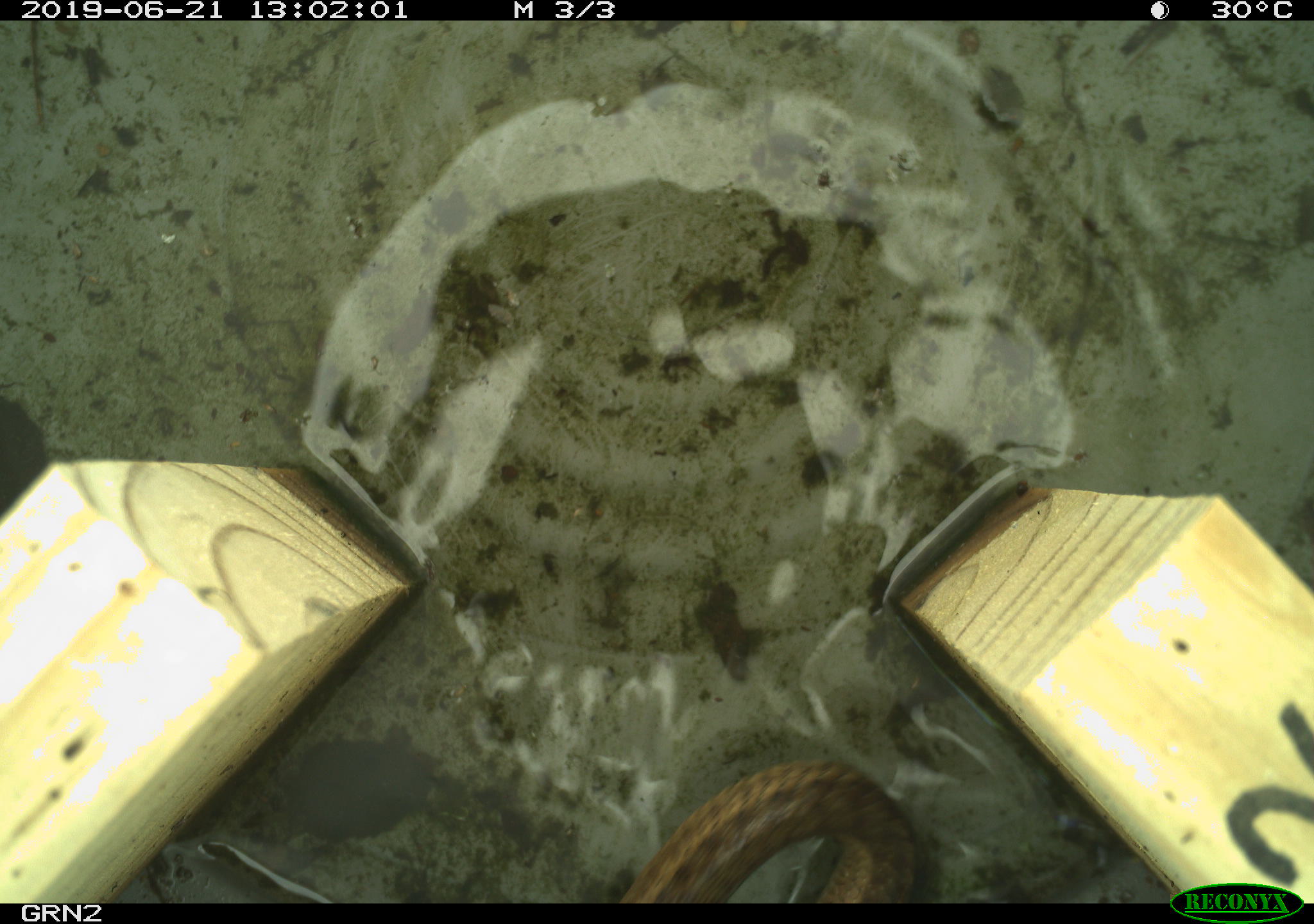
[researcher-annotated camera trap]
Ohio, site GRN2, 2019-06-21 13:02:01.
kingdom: Animalia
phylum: Chordata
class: Reptilia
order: Squamata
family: Colubridae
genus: Thamnophis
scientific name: Thamnophis sirtalis sirtalis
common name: eastern gartersnake